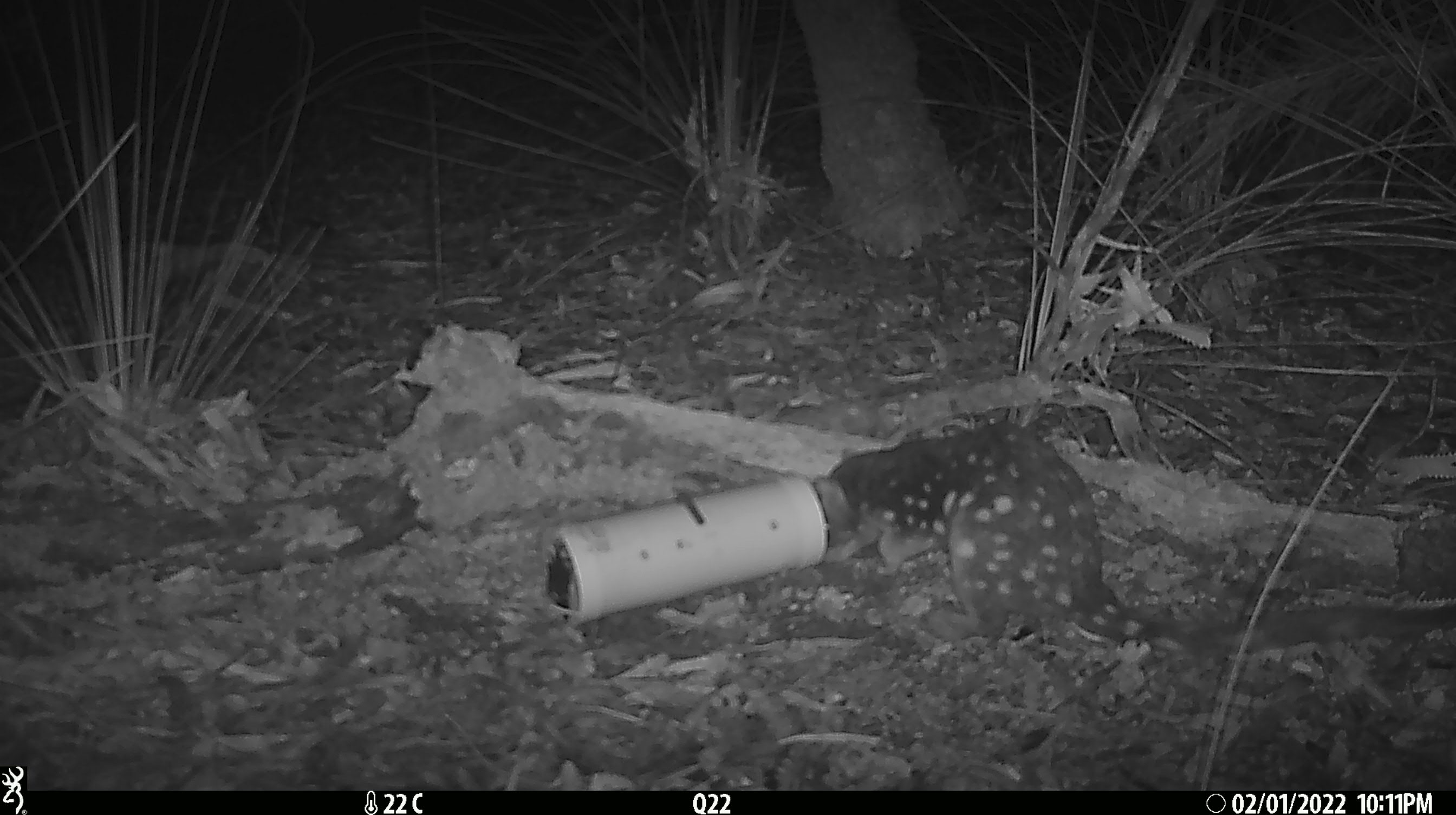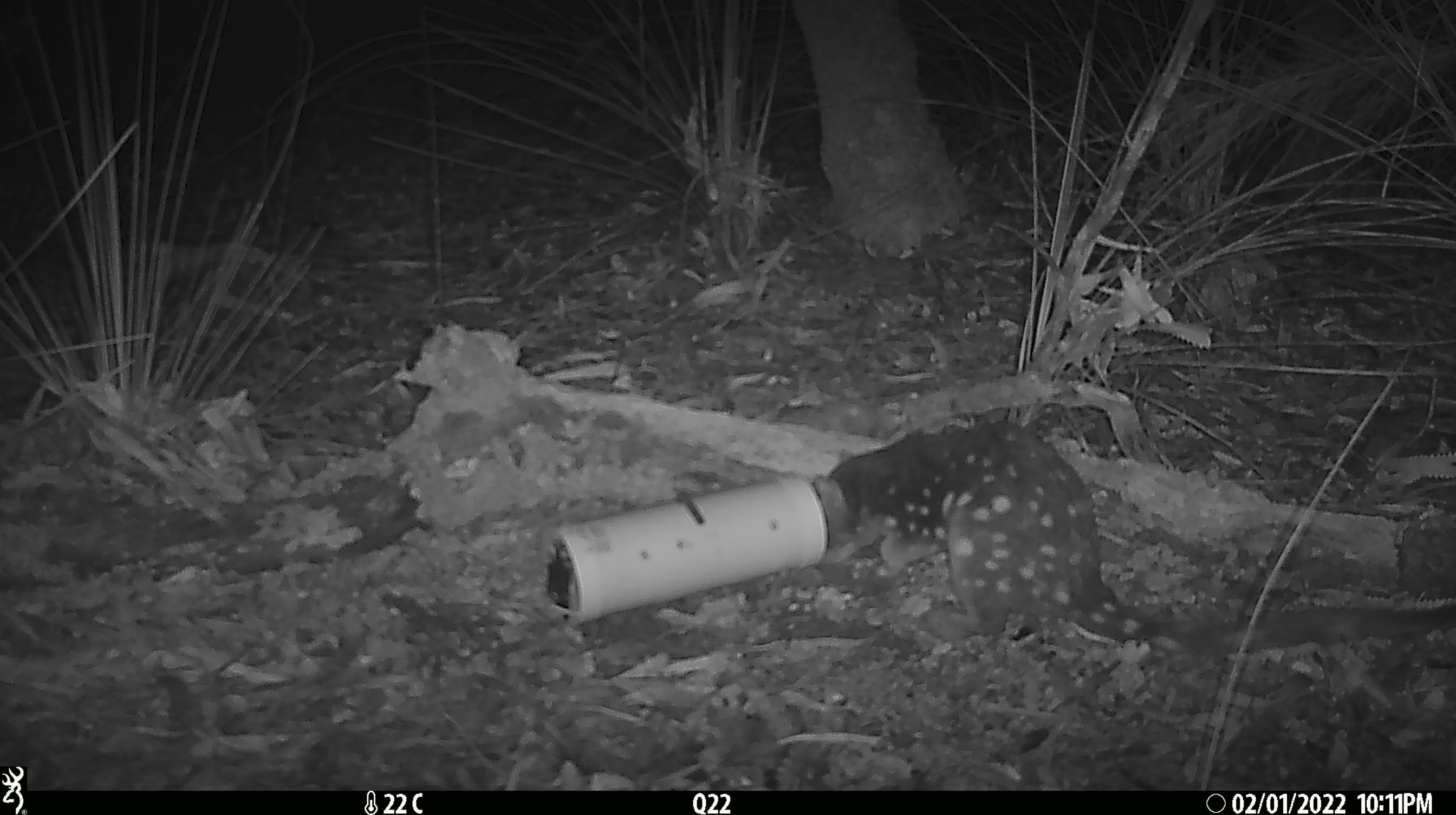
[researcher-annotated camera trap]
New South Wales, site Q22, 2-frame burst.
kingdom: Animalia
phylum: Chordata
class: Mammalia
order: Dasyuromorphia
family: Dasyuridae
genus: Dasyurus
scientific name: Dasyurus maculatus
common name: spotted-tailed quoll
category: quoll